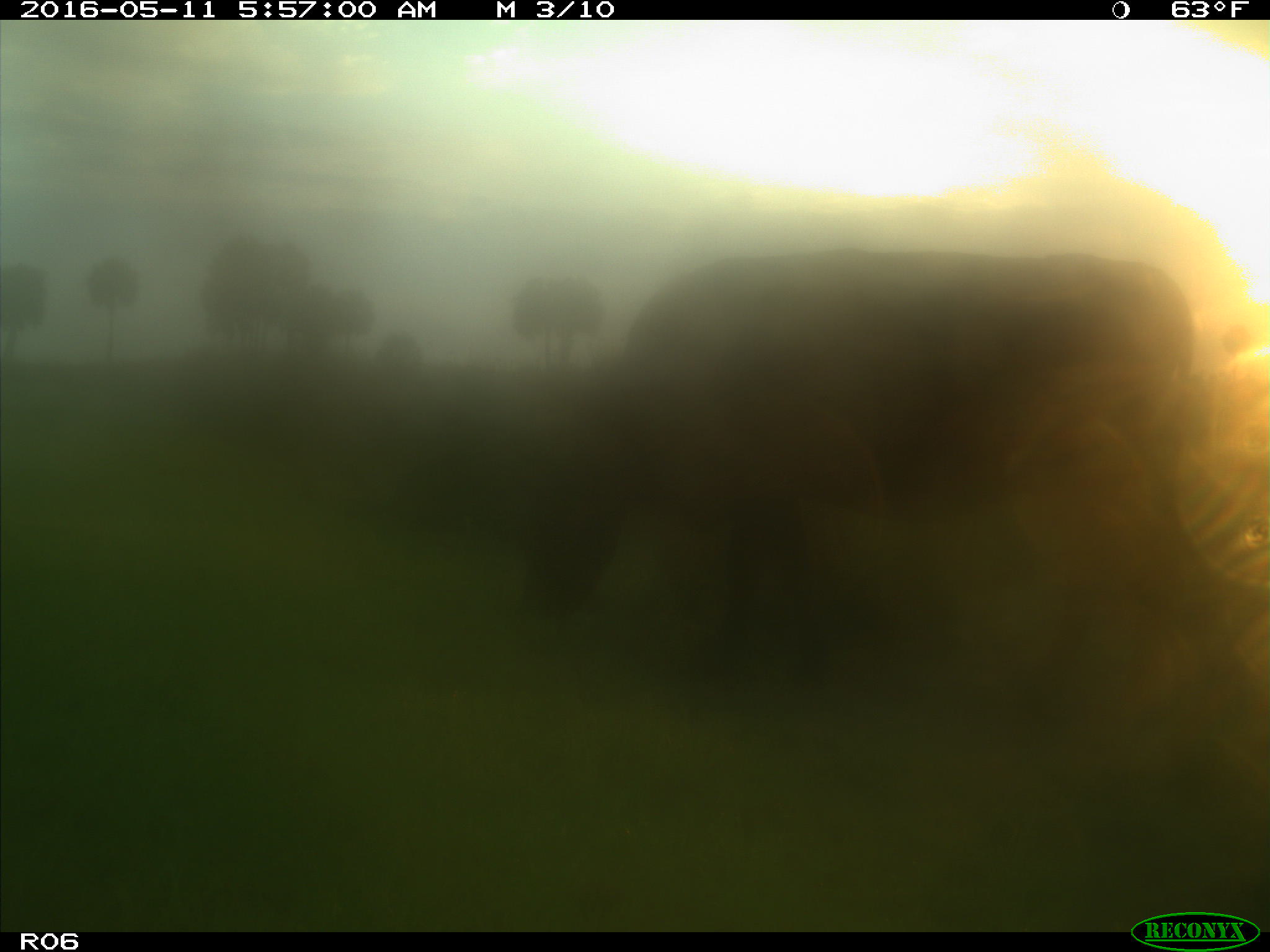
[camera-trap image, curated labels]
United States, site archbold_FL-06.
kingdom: Animalia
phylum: Chordata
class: Mammalia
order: Artiodactyla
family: Bovidae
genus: Bos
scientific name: Bos taurus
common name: domestic cow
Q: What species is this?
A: Bos taurus (domestic cow).